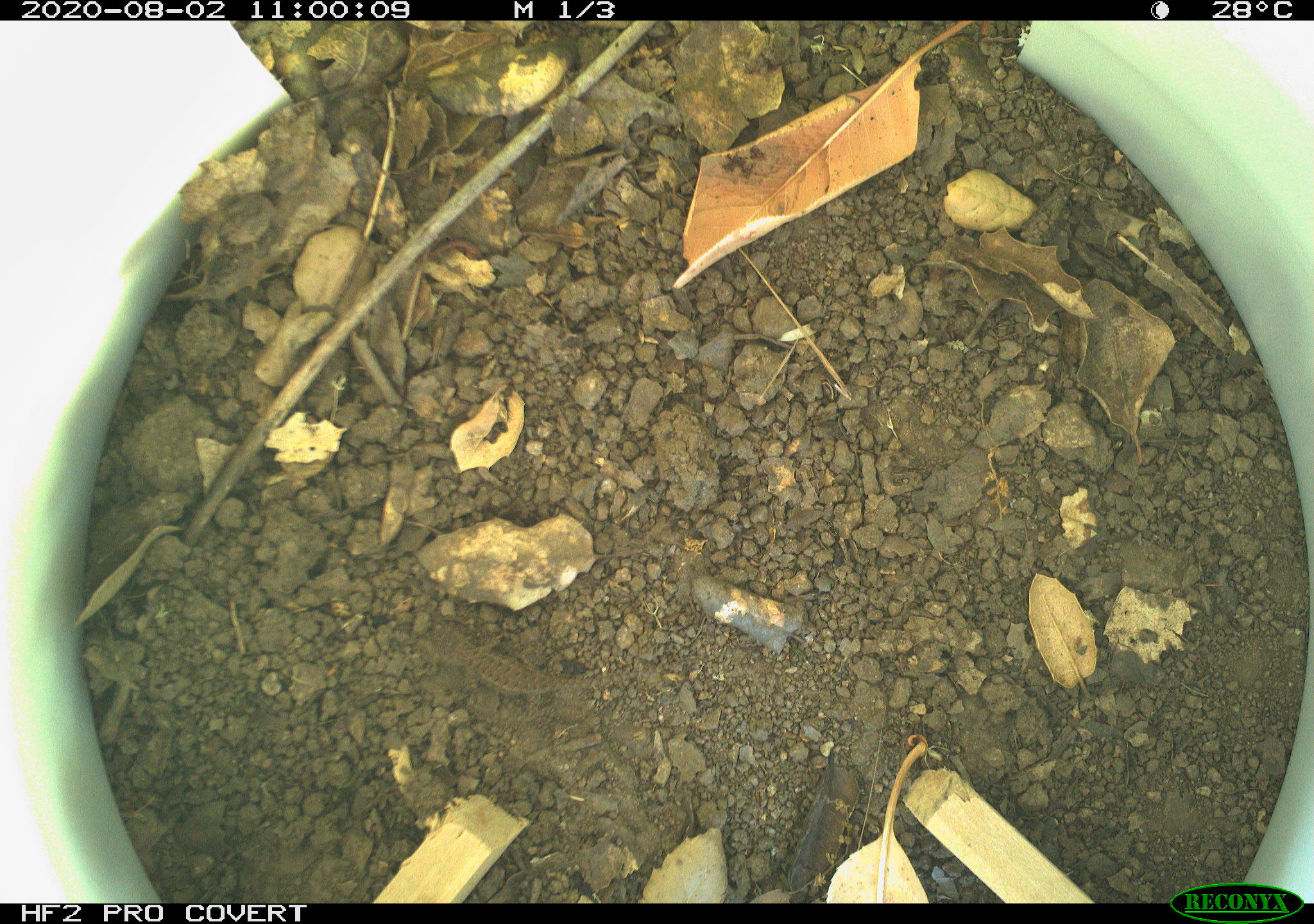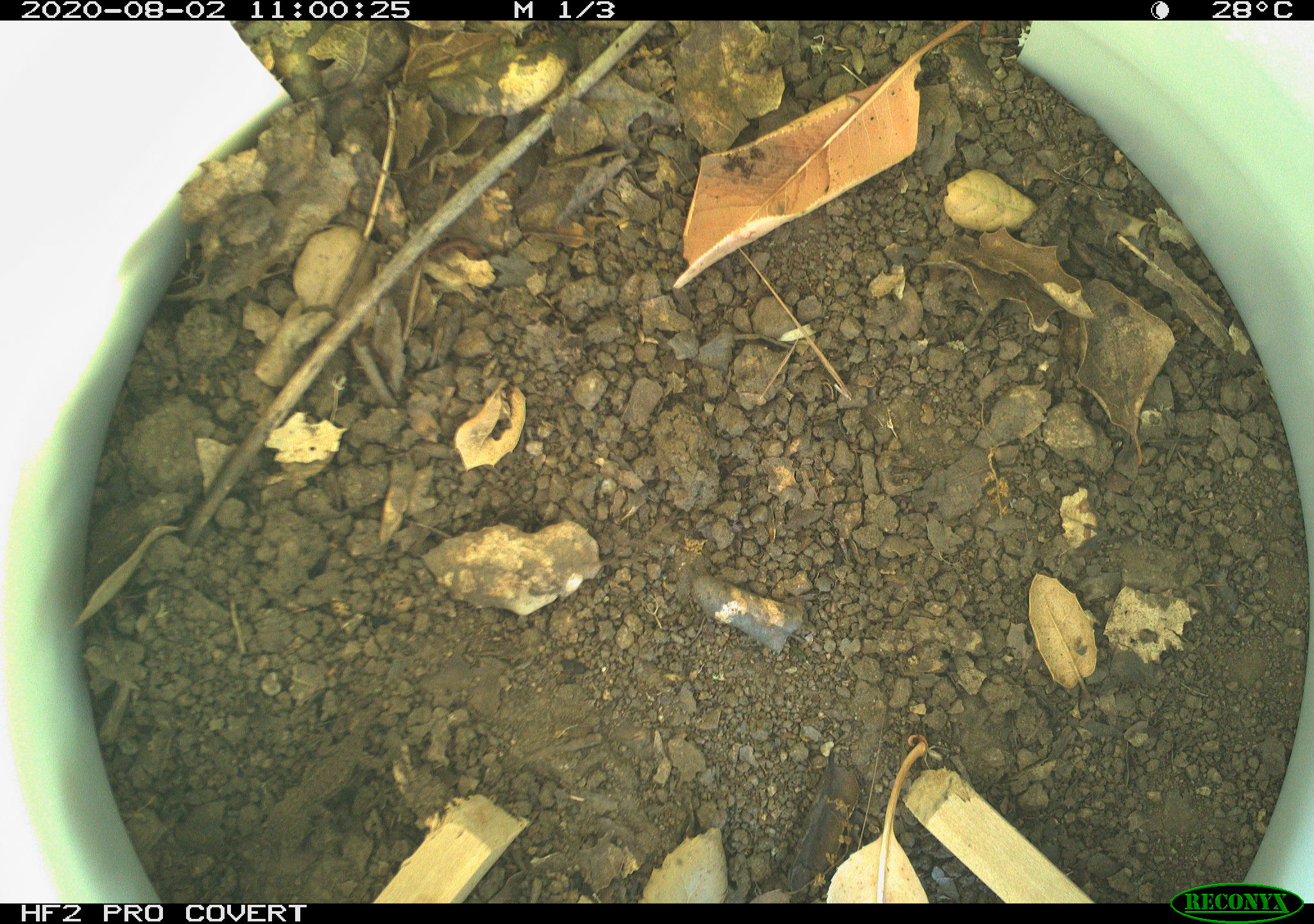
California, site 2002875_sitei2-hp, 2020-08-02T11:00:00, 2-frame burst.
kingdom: Animalia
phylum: Chordata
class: Reptilia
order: Squamata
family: Phrynosomatidae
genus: Sceloporus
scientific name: Sceloporus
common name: spiny lizards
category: sceloporus species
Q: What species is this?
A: Sceloporus species (spiny lizards) (Sceloporus).